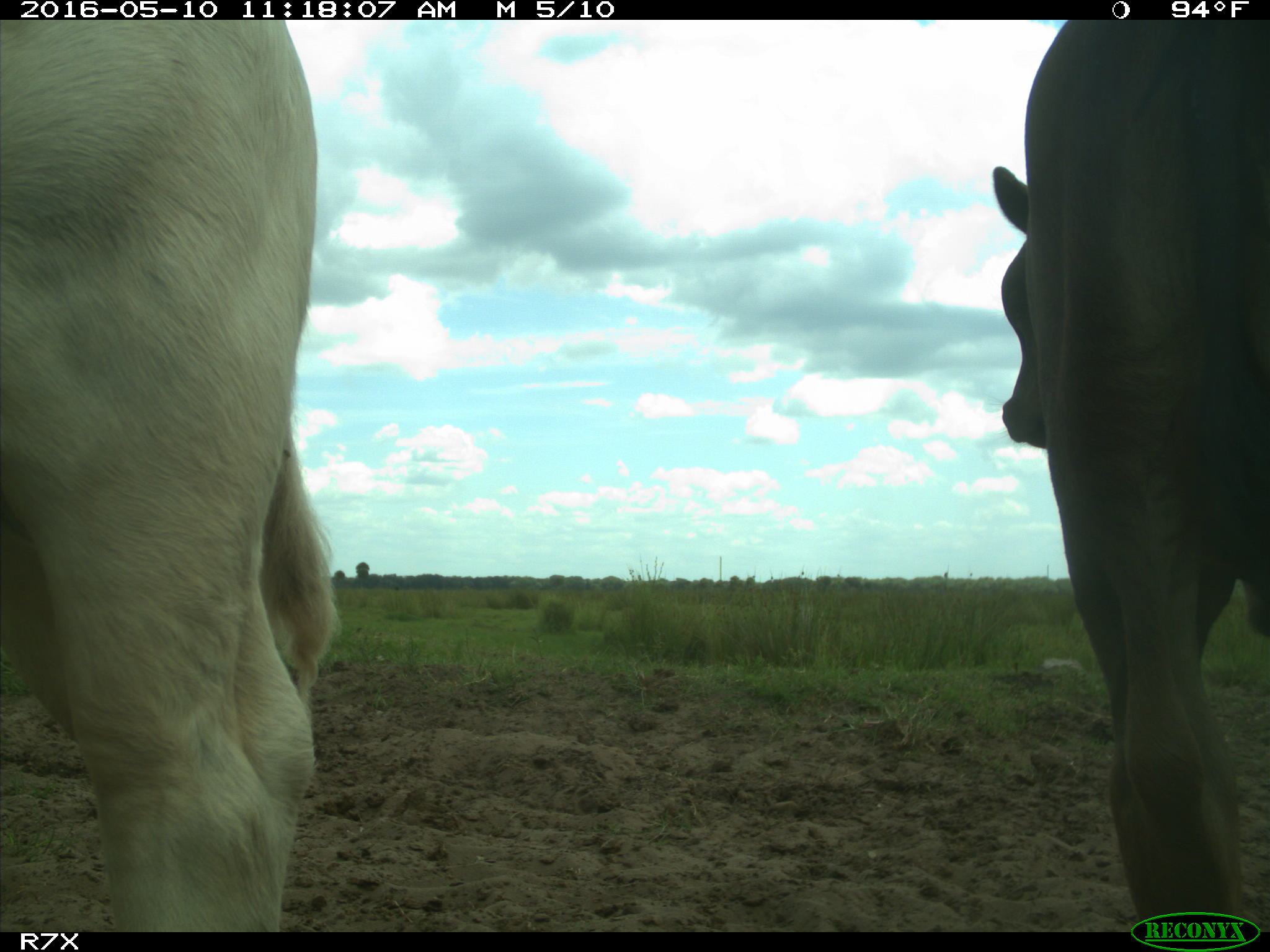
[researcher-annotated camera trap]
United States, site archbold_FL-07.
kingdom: Animalia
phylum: Chordata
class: Mammalia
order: Artiodactyla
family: Bovidae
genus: Bos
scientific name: Bos taurus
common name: domestic cow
Bos taurus (domestic cow).